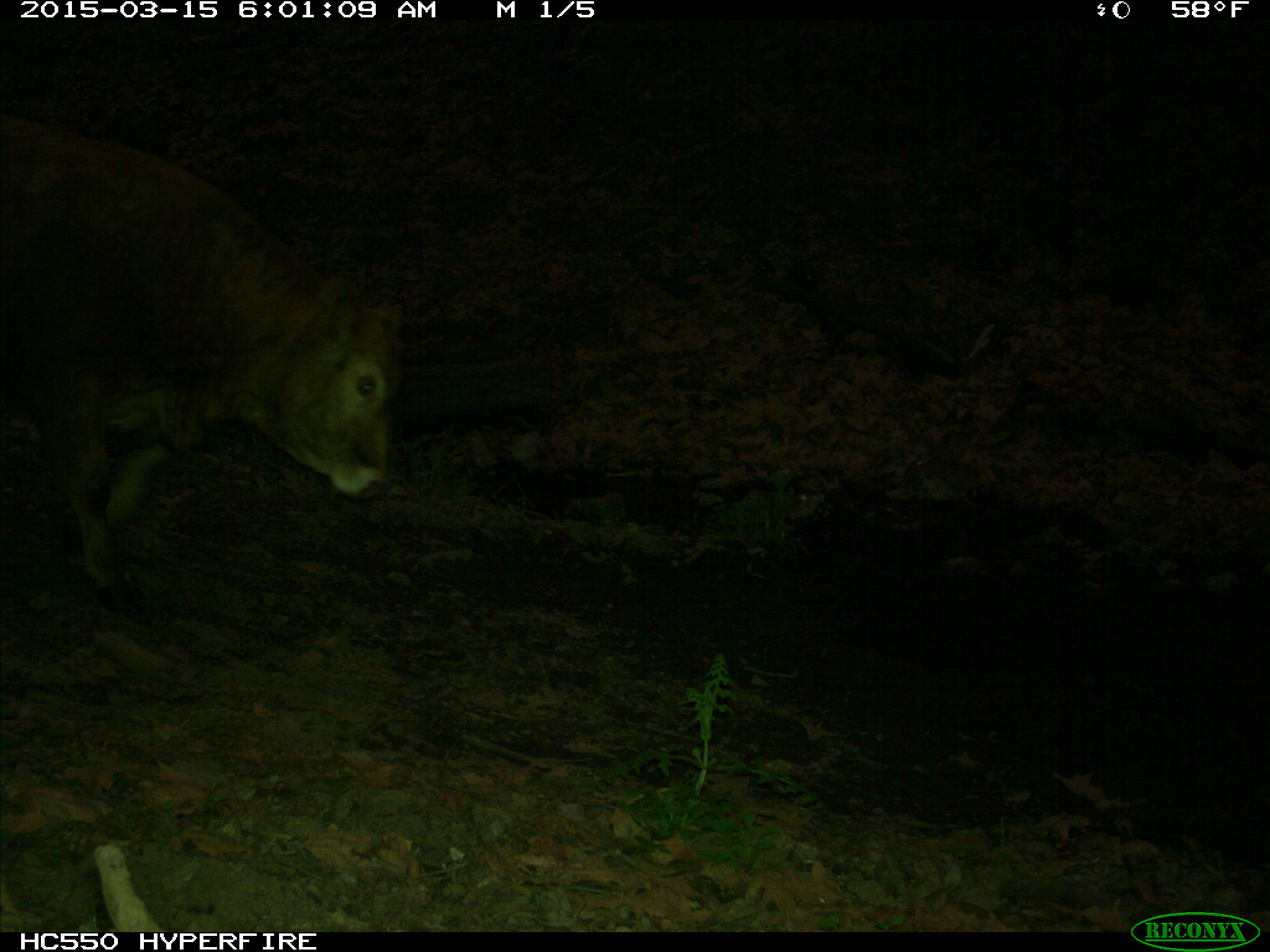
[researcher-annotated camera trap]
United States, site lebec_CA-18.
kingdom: Animalia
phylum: Chordata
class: Mammalia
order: Artiodactyla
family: Bovidae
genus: Bos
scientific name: Bos taurus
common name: domestic cow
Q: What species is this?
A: Bos taurus (domestic cow).